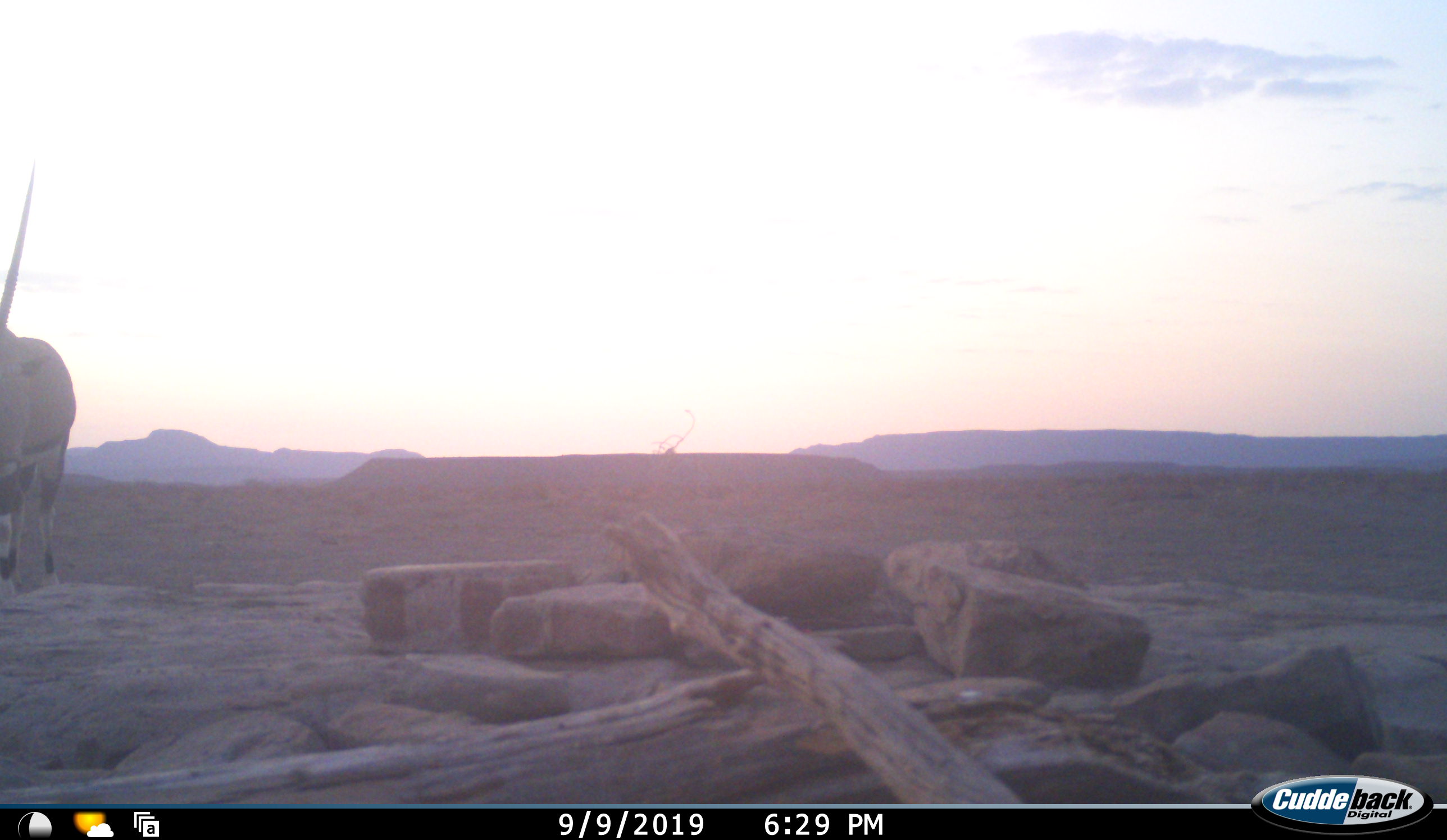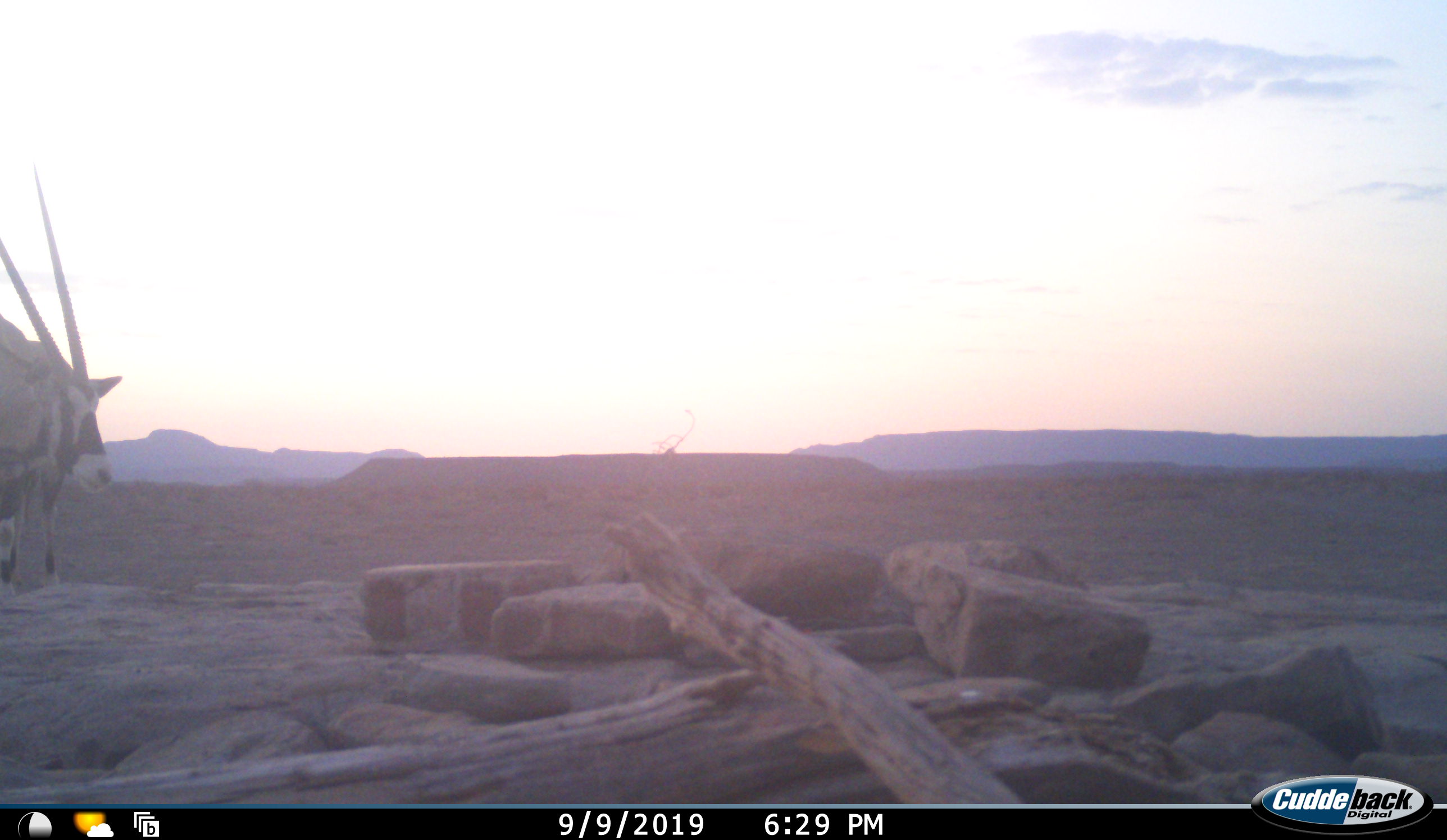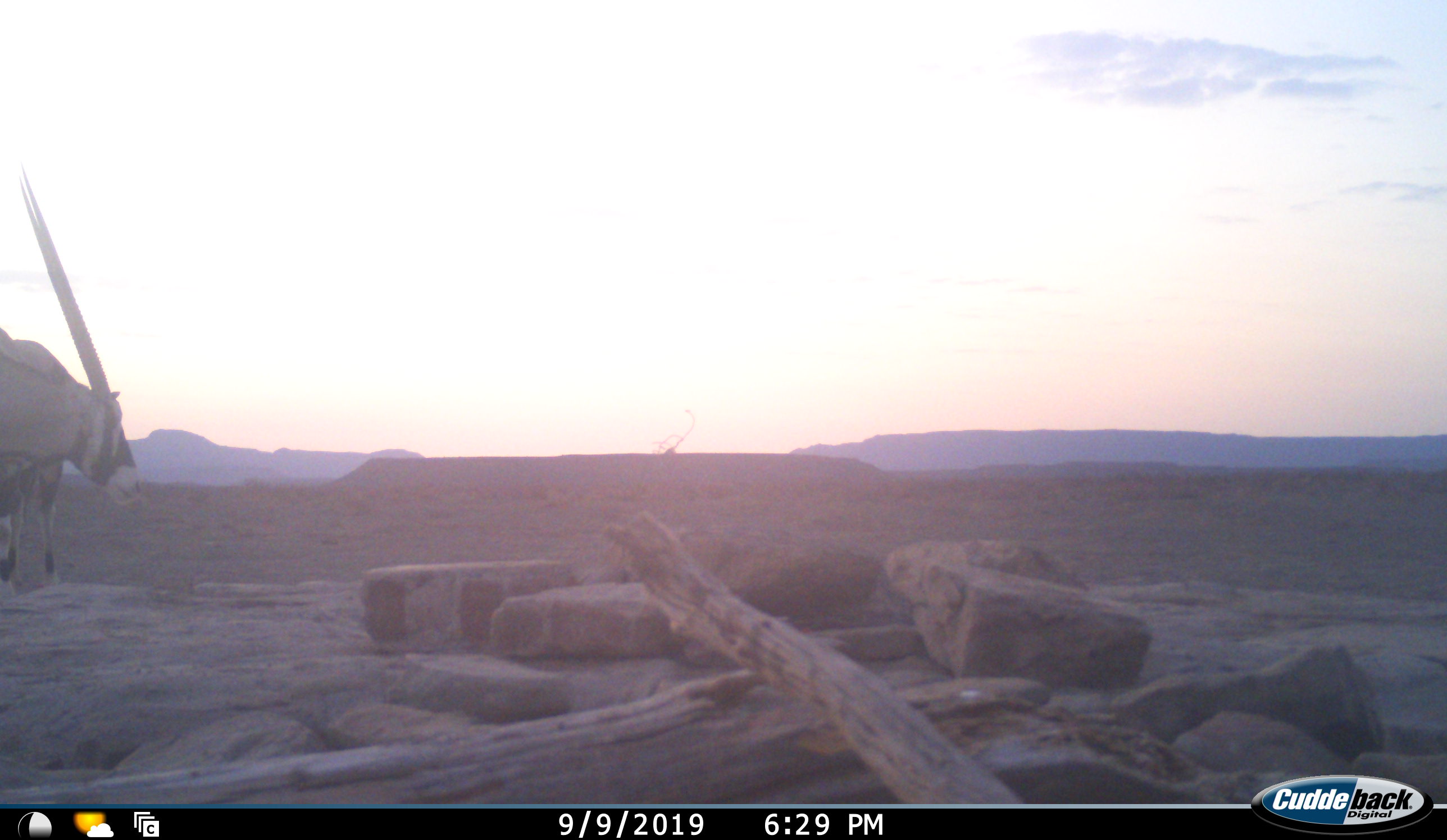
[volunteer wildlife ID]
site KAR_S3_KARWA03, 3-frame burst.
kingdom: Animalia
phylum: Chordata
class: Mammalia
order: Artiodactyla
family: Bovidae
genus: Oryx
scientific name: Oryx gazella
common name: gemsbok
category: oryx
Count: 1.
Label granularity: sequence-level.